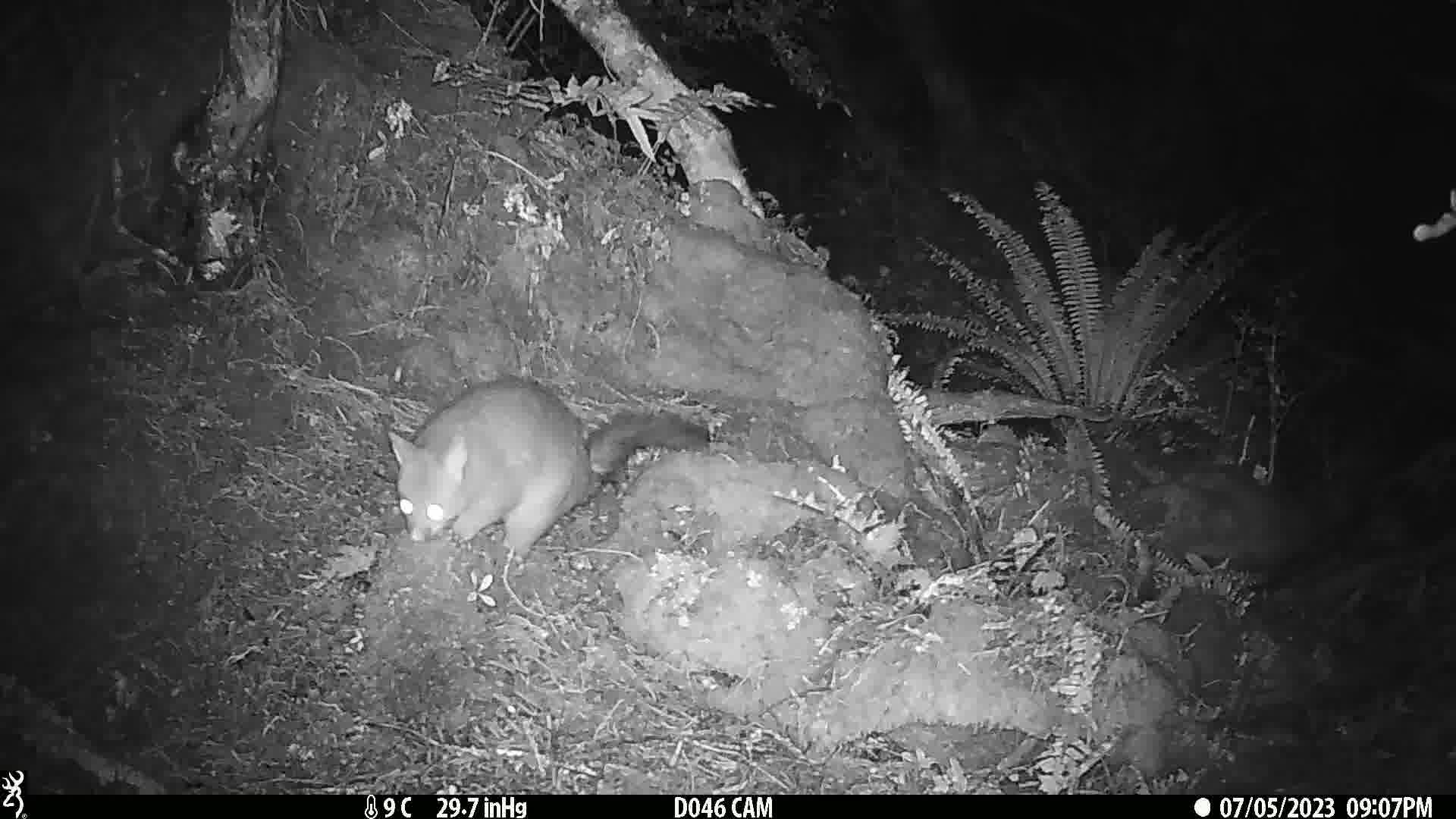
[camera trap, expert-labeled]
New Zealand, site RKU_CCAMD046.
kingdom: Animalia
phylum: Chordata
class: Mammalia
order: Diprotodontia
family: Phalangeridae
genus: Trichosurus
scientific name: Trichosurus vulpecula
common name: common brushtail possum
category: possum